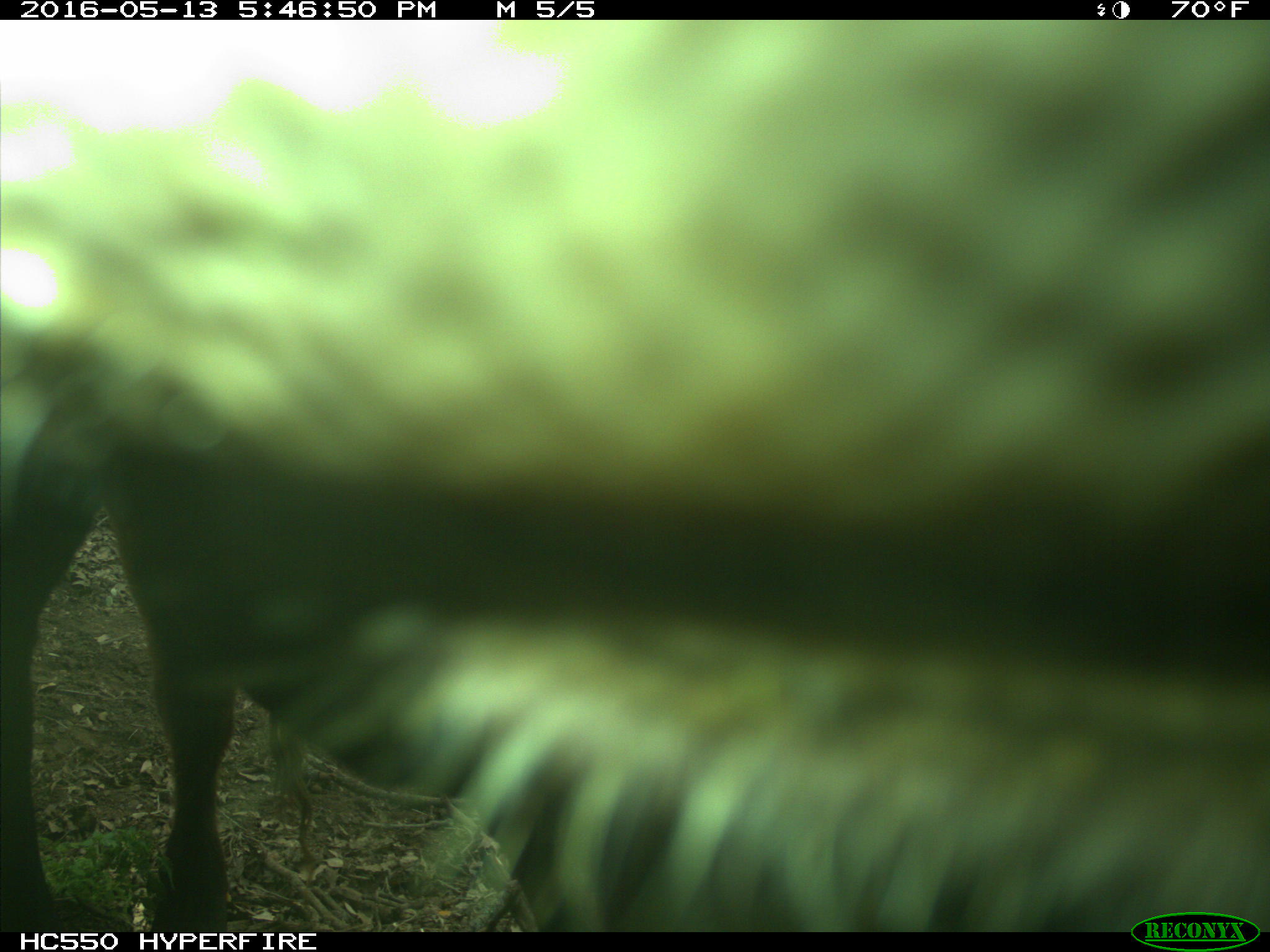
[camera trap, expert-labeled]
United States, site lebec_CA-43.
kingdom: Animalia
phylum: Chordata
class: Mammalia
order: Artiodactyla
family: Bovidae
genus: Bos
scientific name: Bos taurus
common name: domestic cow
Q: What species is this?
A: Bos taurus (domestic cow).